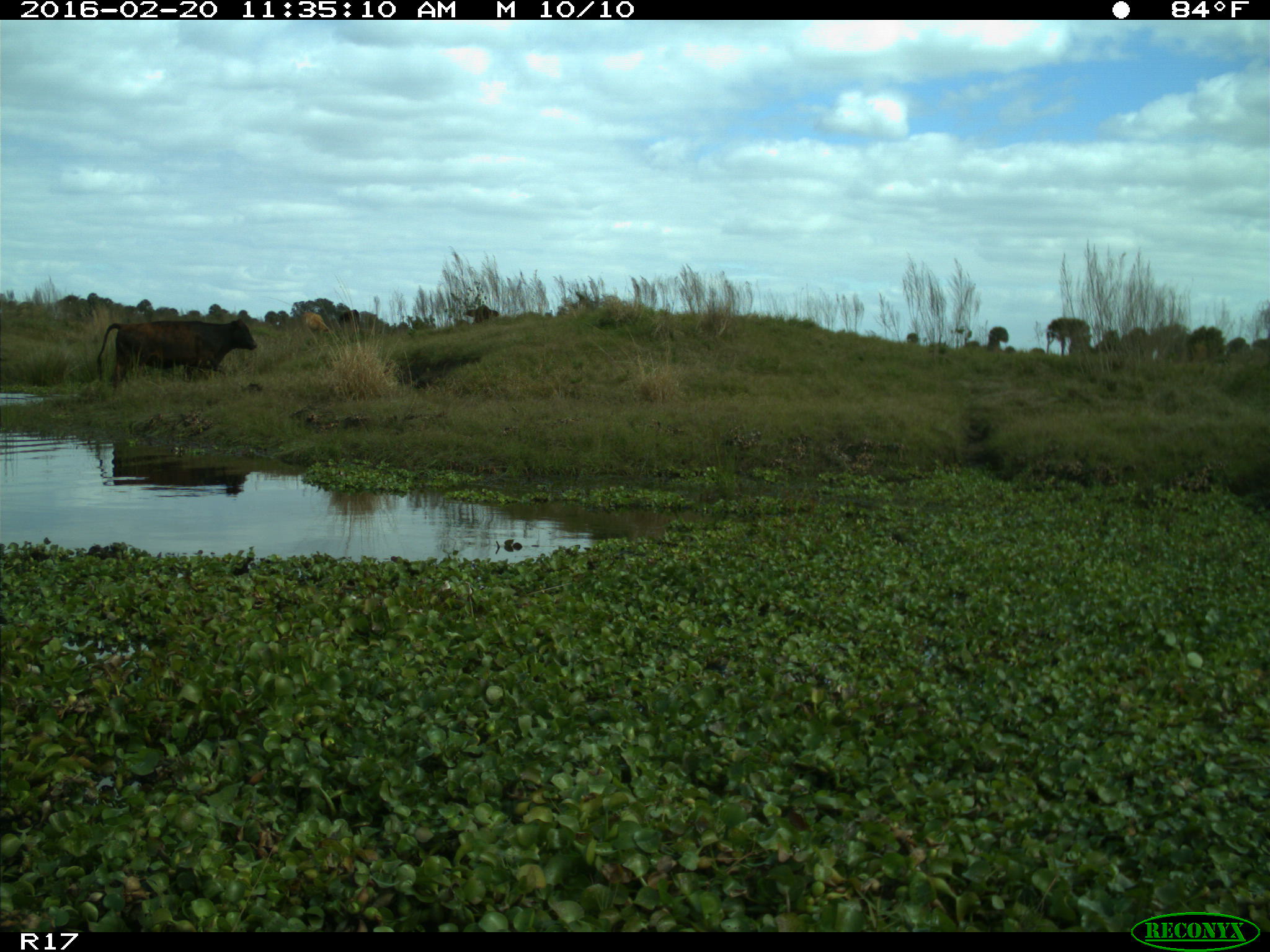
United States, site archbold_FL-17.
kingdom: Animalia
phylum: Chordata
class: Mammalia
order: Artiodactyla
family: Bovidae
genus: Bos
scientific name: Bos taurus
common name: domestic cow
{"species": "Bos taurus (domestic cow)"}